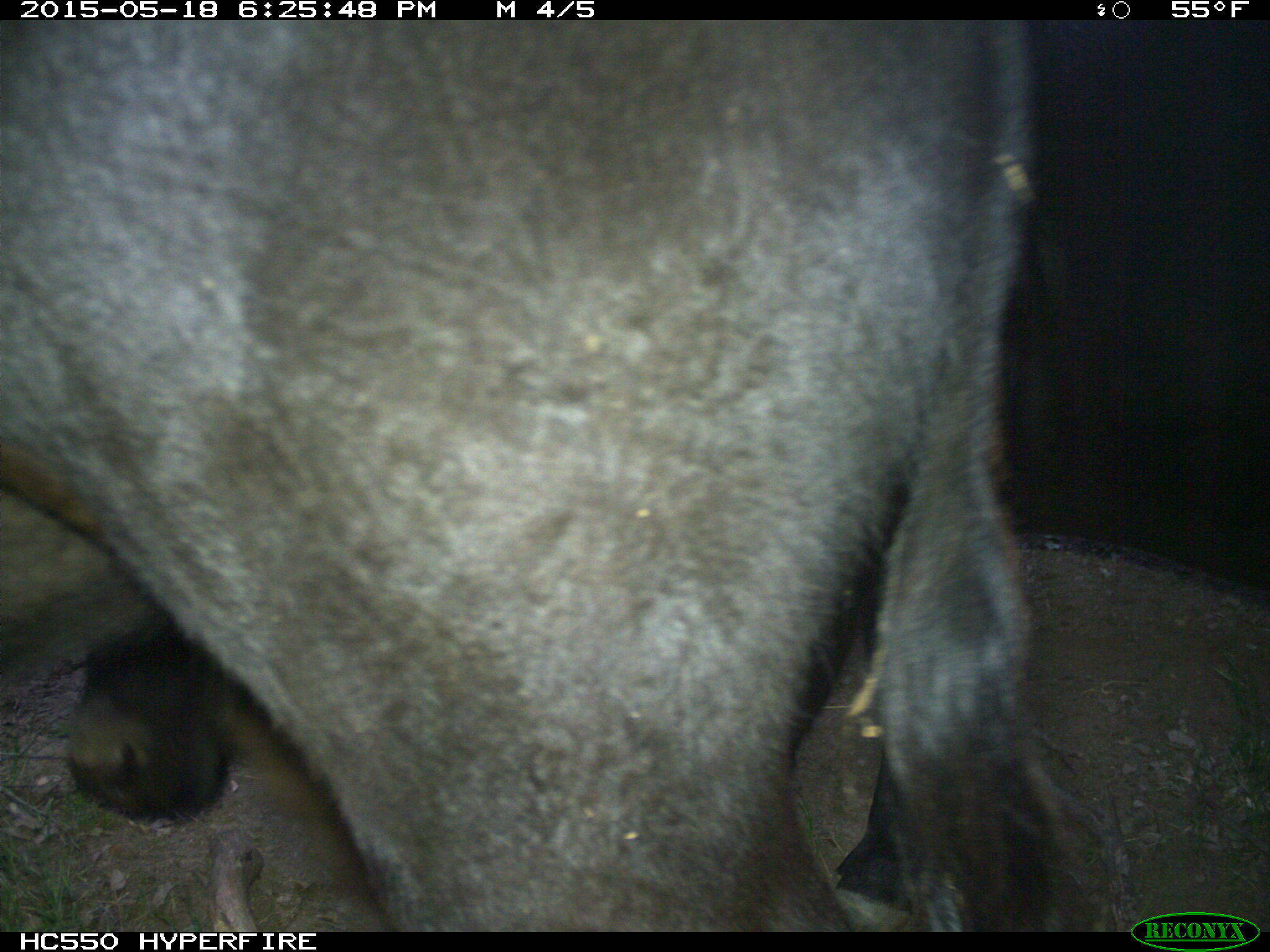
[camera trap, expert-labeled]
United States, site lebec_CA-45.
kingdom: Animalia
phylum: Chordata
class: Mammalia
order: Artiodactyla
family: Bovidae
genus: Bos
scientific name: Bos taurus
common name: domestic cow